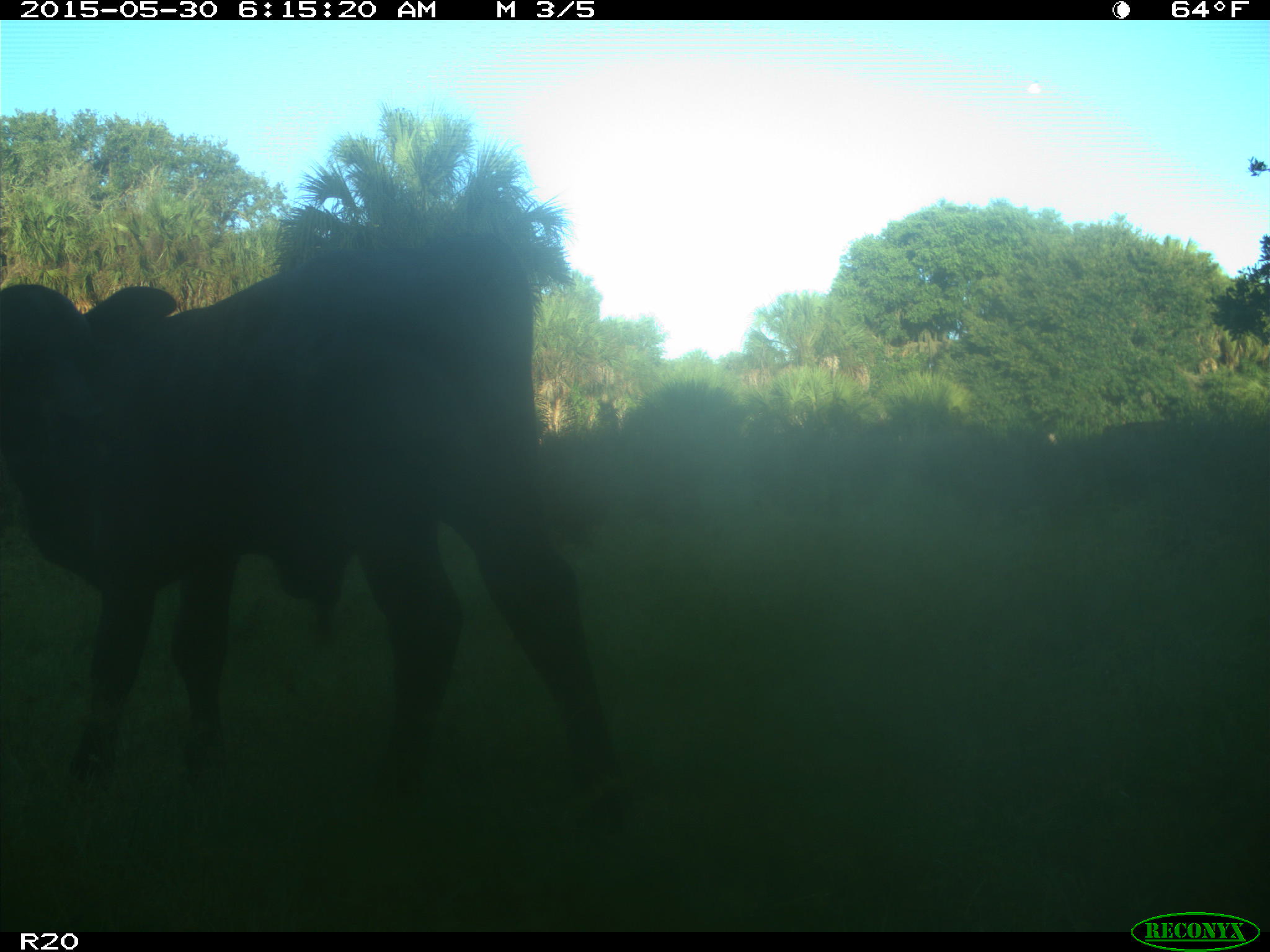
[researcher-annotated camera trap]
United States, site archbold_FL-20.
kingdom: Animalia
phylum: Chordata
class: Mammalia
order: Artiodactyla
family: Bovidae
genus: Bos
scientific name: Bos taurus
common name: domestic cow